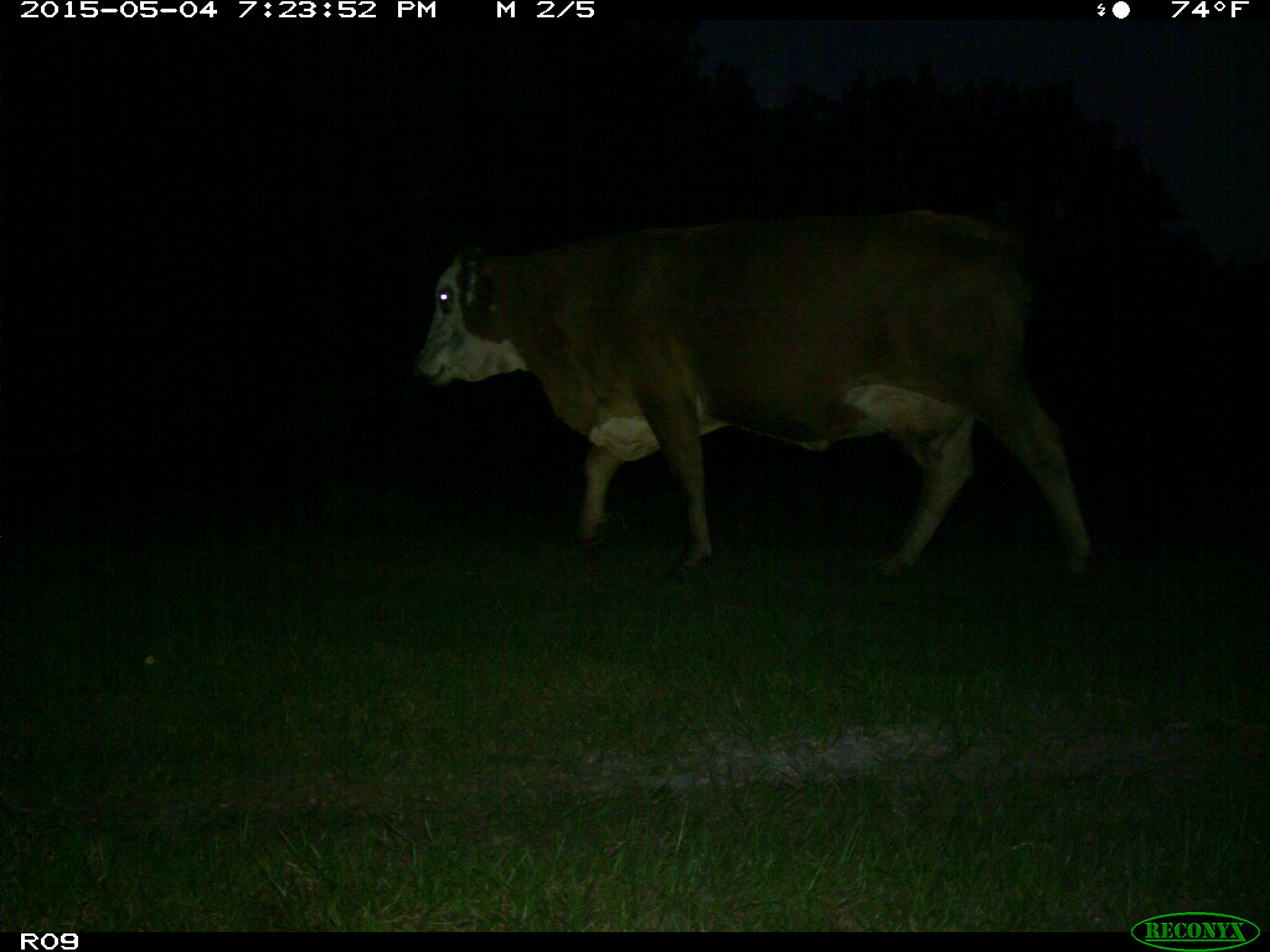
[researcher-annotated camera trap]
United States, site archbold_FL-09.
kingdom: Animalia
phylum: Chordata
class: Mammalia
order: Artiodactyla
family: Bovidae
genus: Bos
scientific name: Bos taurus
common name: domestic cow